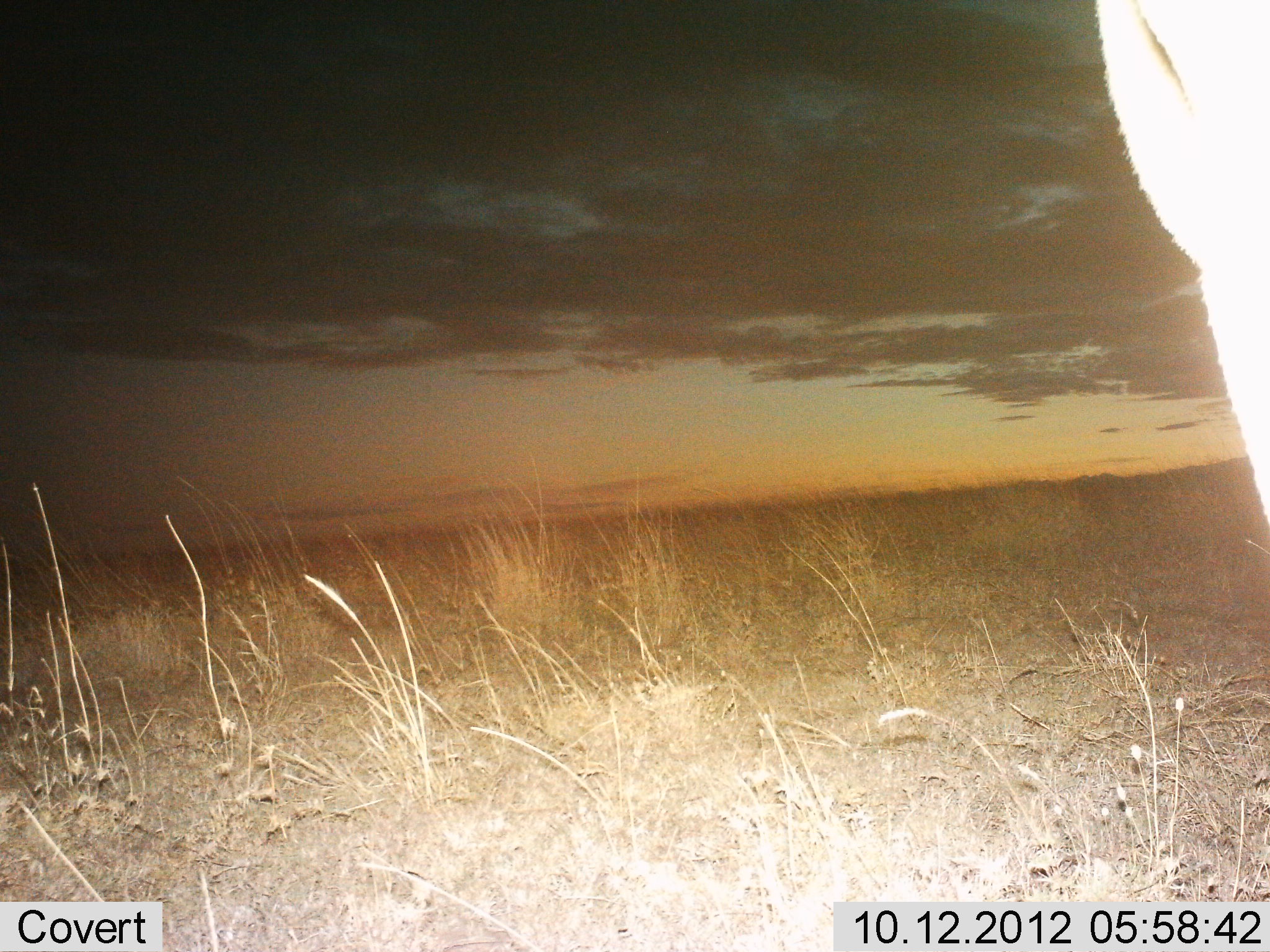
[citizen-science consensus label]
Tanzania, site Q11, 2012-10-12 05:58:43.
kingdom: Animalia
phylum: Chordata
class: Mammalia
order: Artiodactyla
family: Bovidae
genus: Alcelaphus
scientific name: Alcelaphus buselaphus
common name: hartebeest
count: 1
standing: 100%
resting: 0%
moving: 0%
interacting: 0%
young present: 0%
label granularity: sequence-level